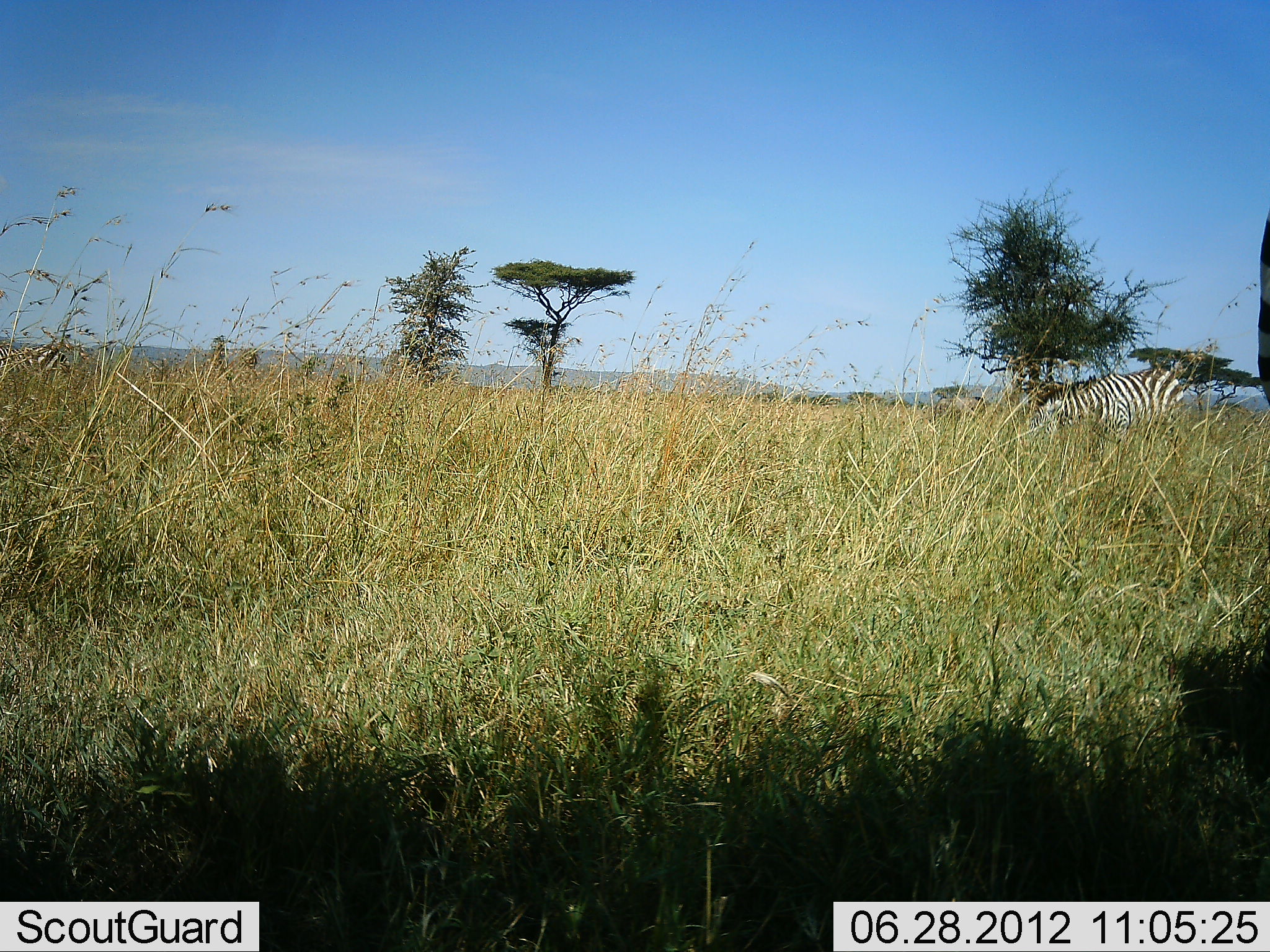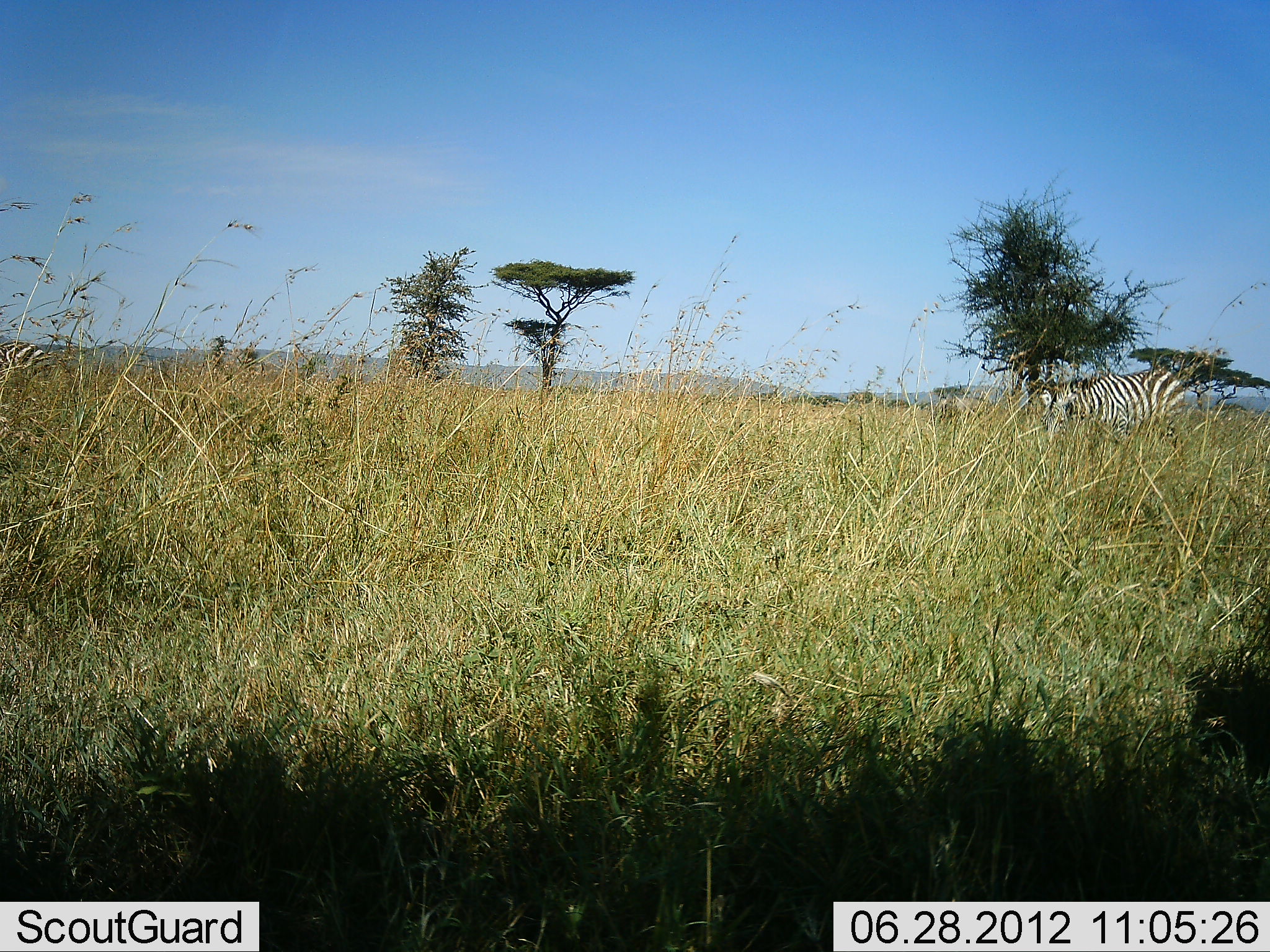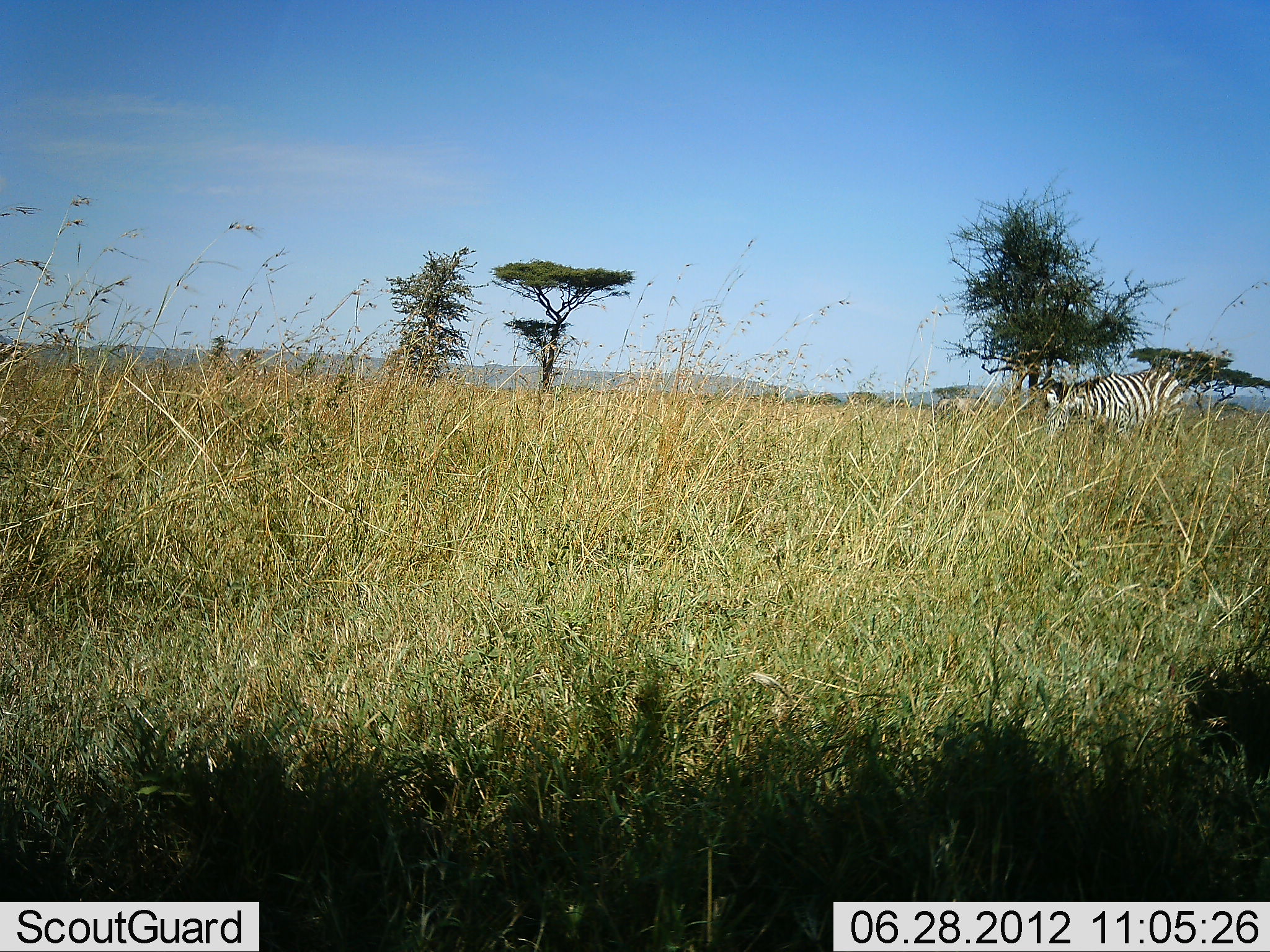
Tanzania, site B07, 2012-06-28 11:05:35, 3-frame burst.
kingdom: Animalia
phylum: Chordata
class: Mammalia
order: Perissodactyla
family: Equidae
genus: Equus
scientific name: Equus quagga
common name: plains zebra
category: zebra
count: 2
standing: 40%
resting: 0%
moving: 0%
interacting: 0%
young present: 0%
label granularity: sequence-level